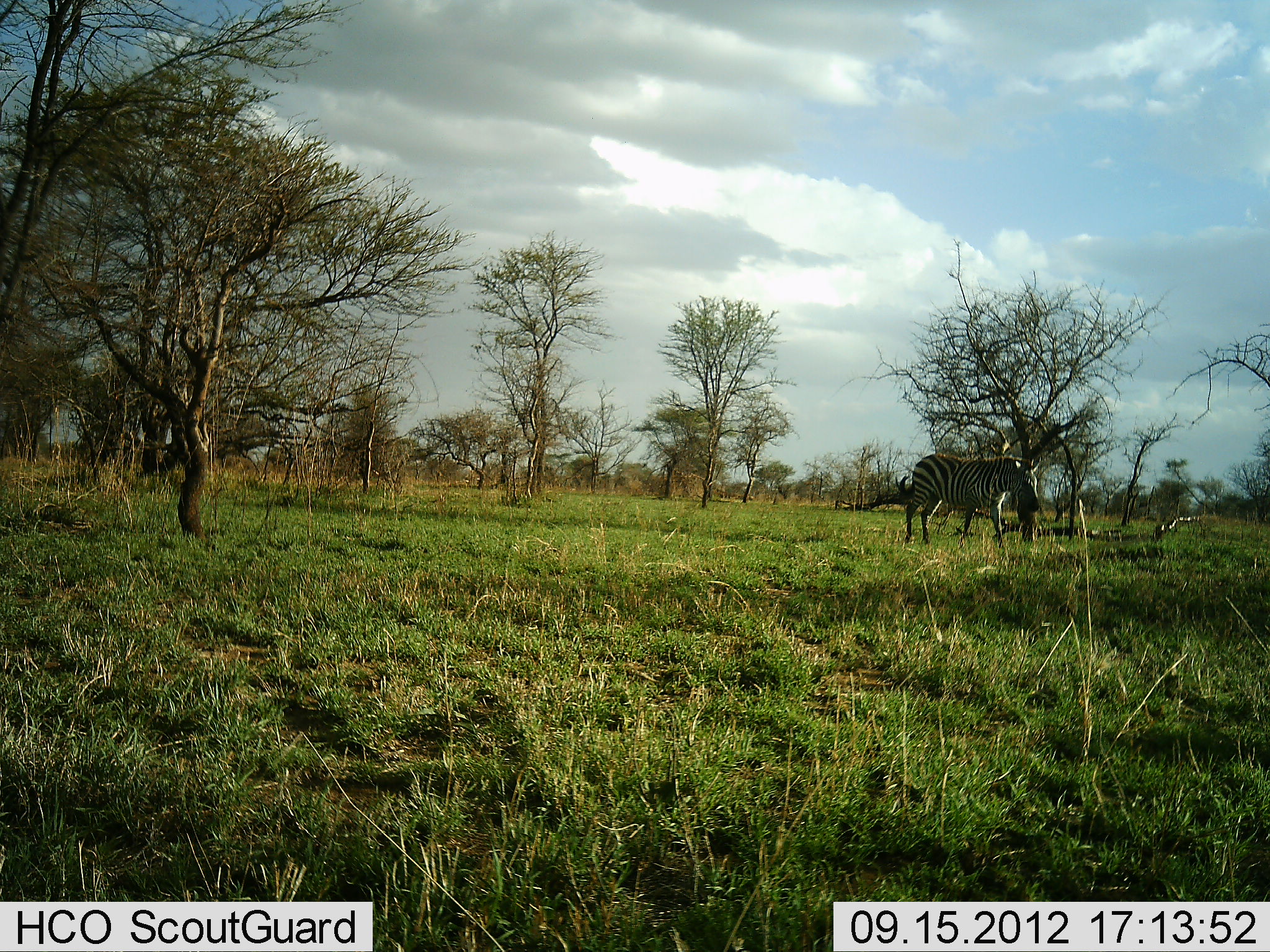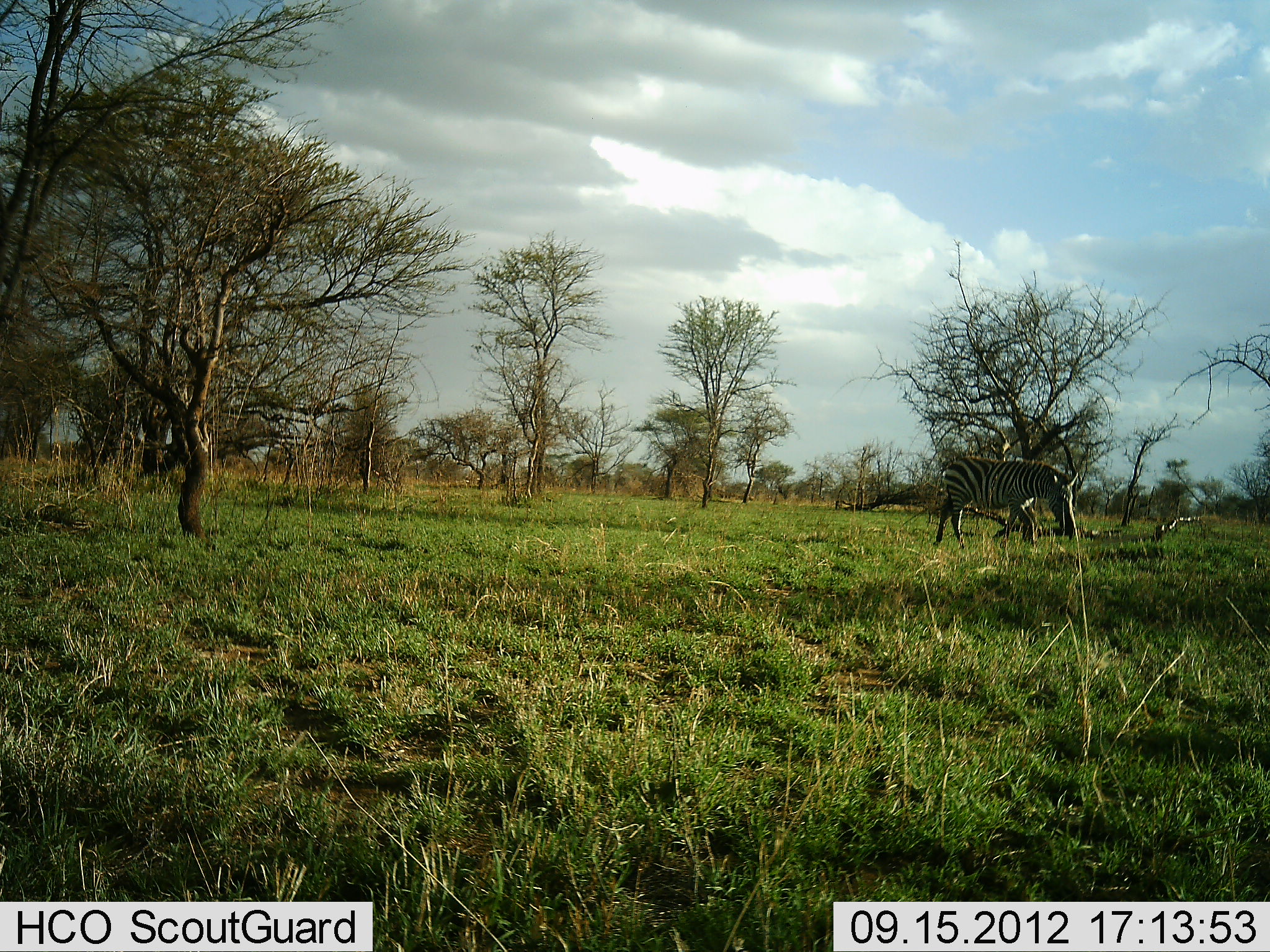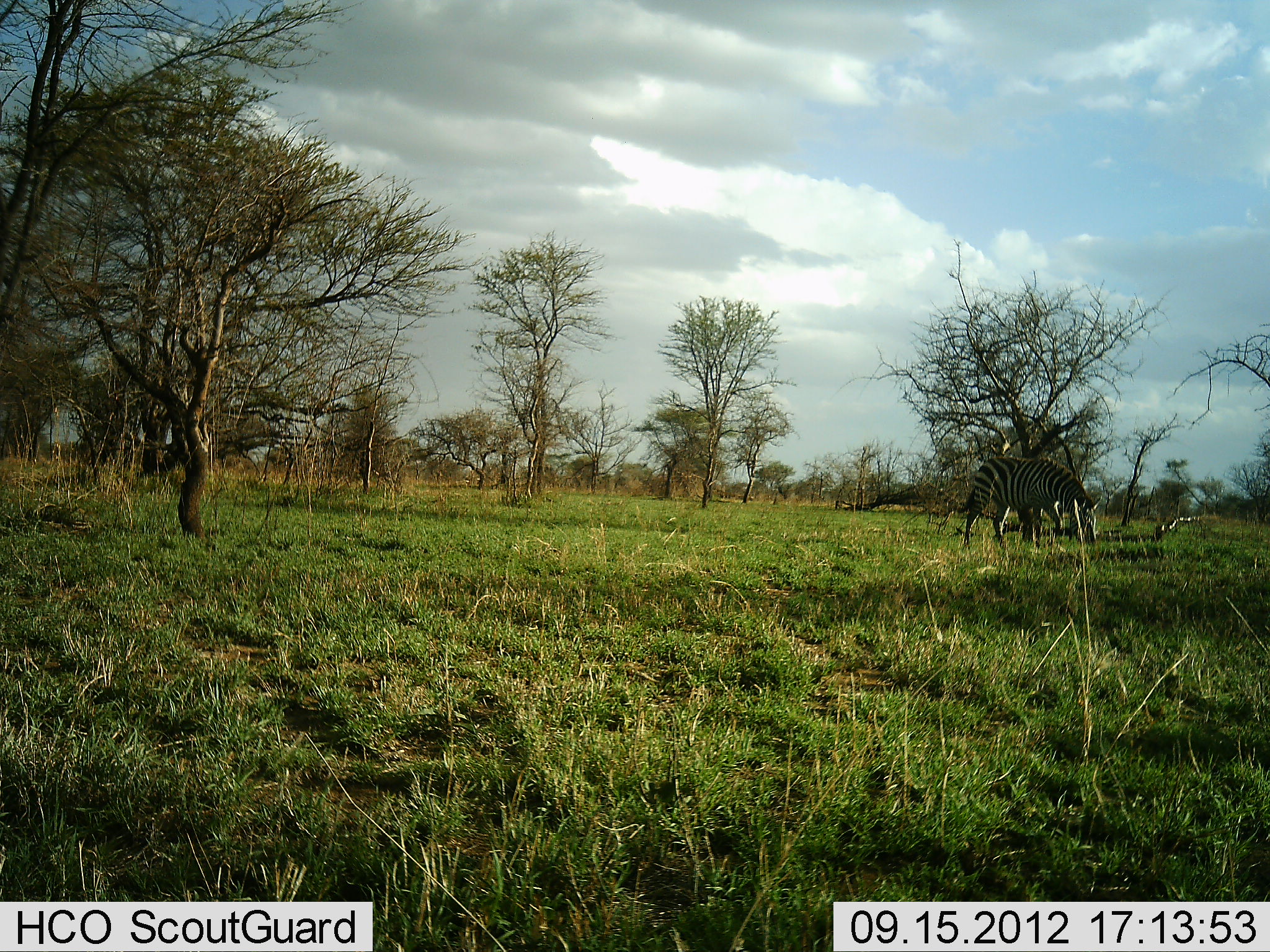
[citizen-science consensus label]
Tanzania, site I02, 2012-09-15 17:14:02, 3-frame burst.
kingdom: Animalia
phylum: Chordata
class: Mammalia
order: Perissodactyla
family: Equidae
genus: Equus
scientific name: Equus quagga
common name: plains zebra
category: zebra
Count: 1.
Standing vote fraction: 10%.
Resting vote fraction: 0%.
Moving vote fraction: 90%.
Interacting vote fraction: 0%.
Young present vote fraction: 0%.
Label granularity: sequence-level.